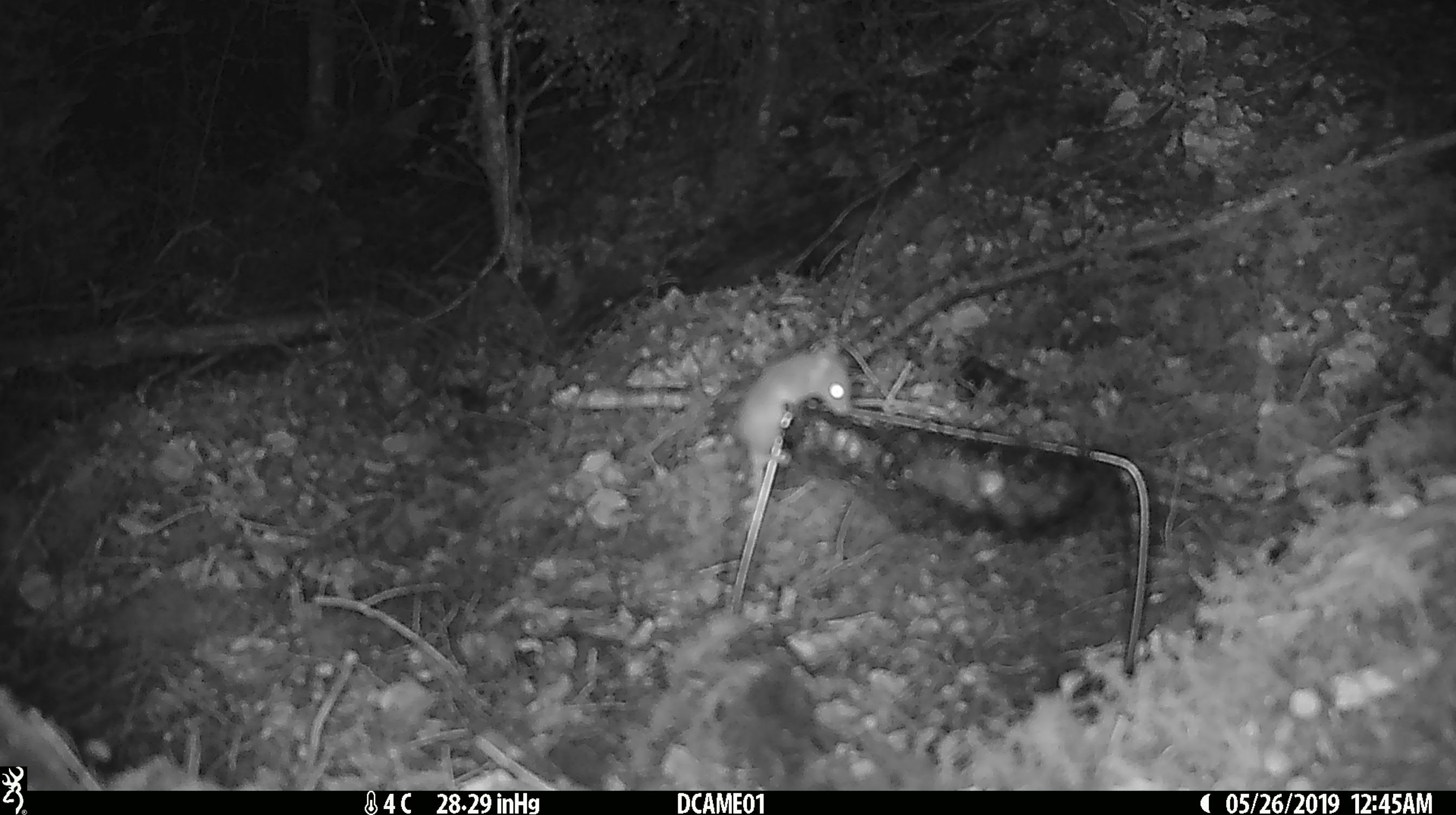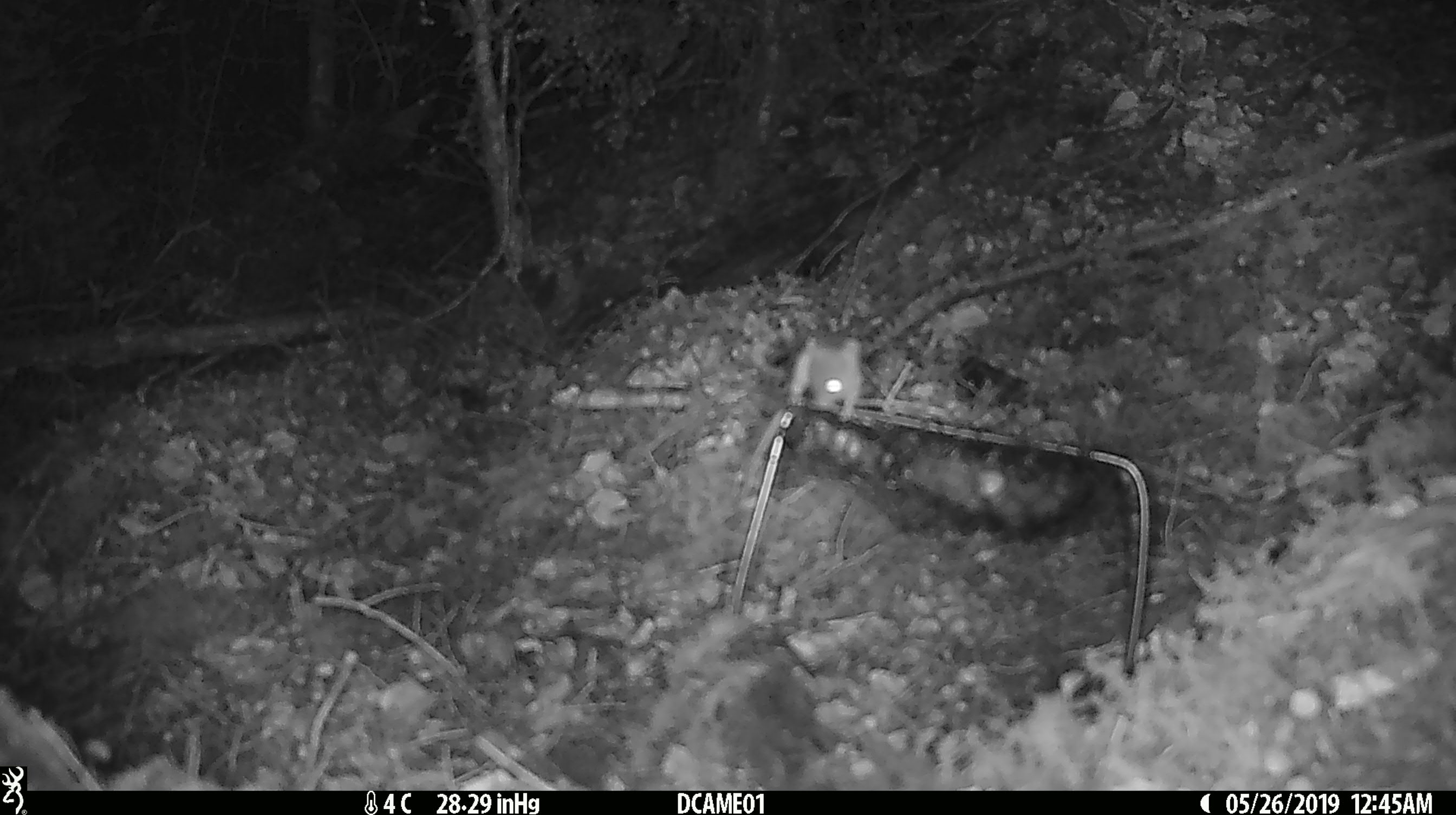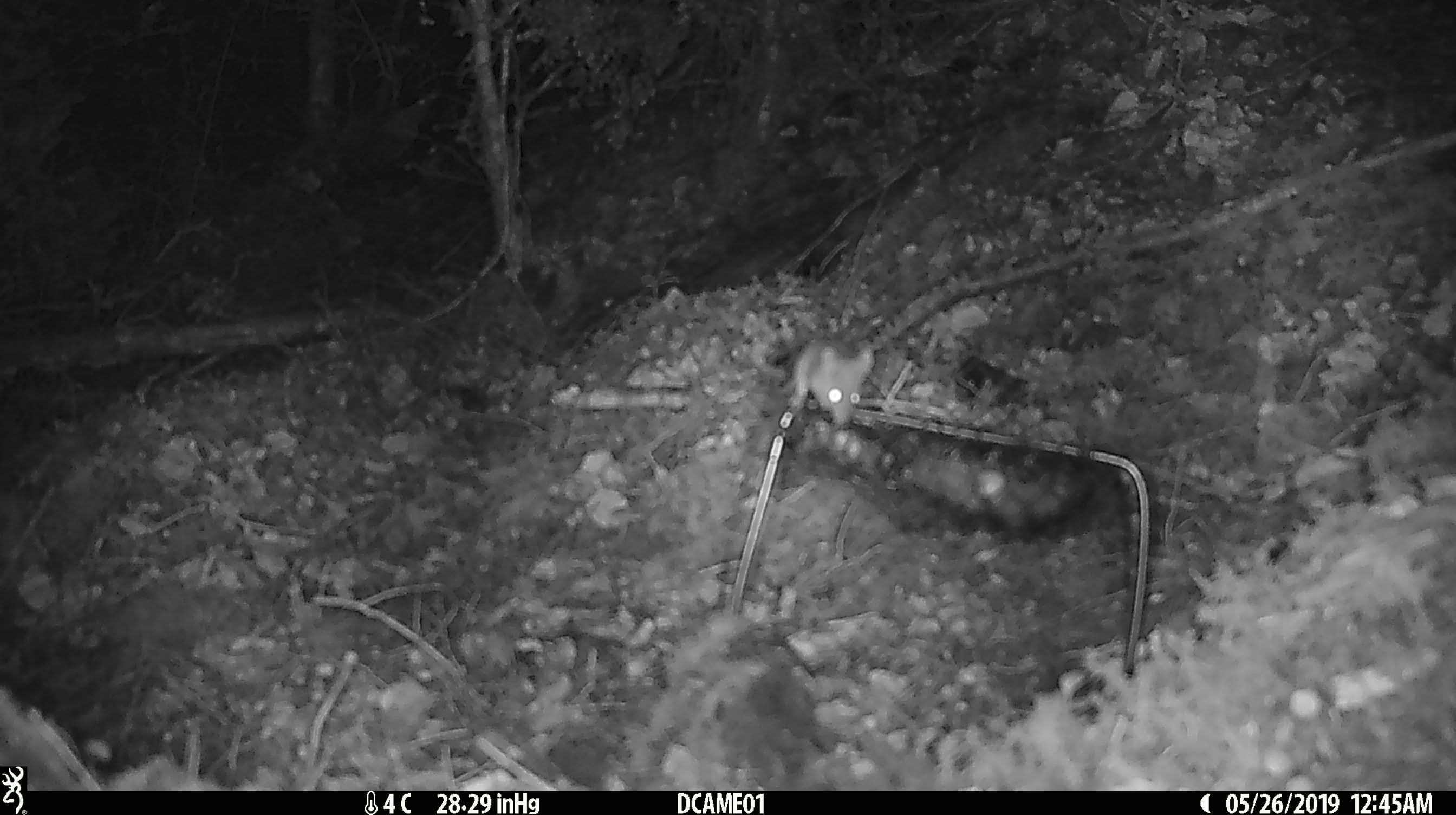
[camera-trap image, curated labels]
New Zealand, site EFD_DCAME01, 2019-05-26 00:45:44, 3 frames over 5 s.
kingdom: Animalia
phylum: Chordata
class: Mammalia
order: Rodentia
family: Muridae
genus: Mus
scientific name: Mus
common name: mouse